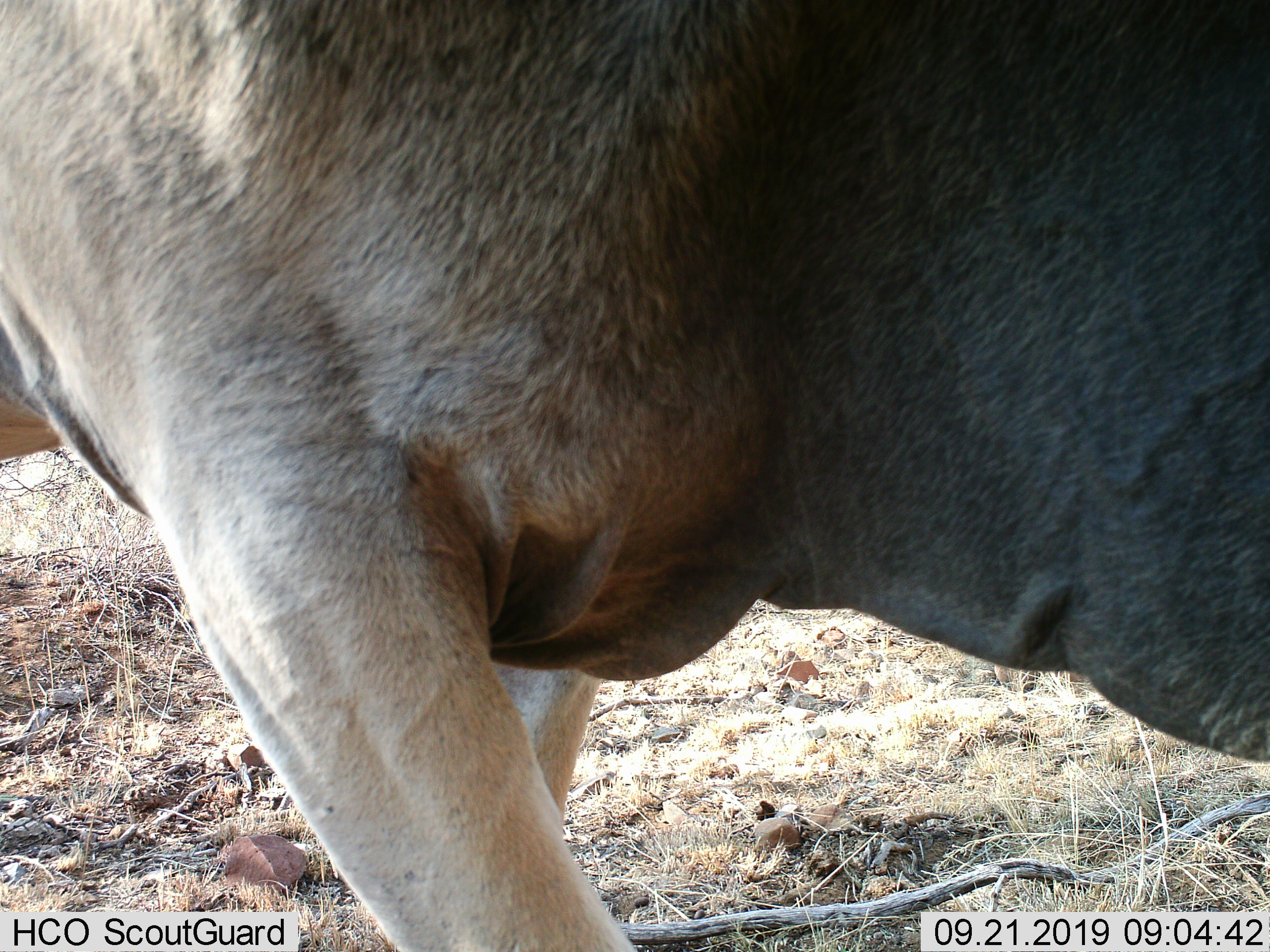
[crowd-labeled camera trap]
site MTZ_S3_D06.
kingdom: Animalia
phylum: Chordata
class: Mammalia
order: Artiodactyla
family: Bovidae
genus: Tragelaphus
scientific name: Tragelaphus oryx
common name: eland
Eland (Tragelaphus oryx), count 1. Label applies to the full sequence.